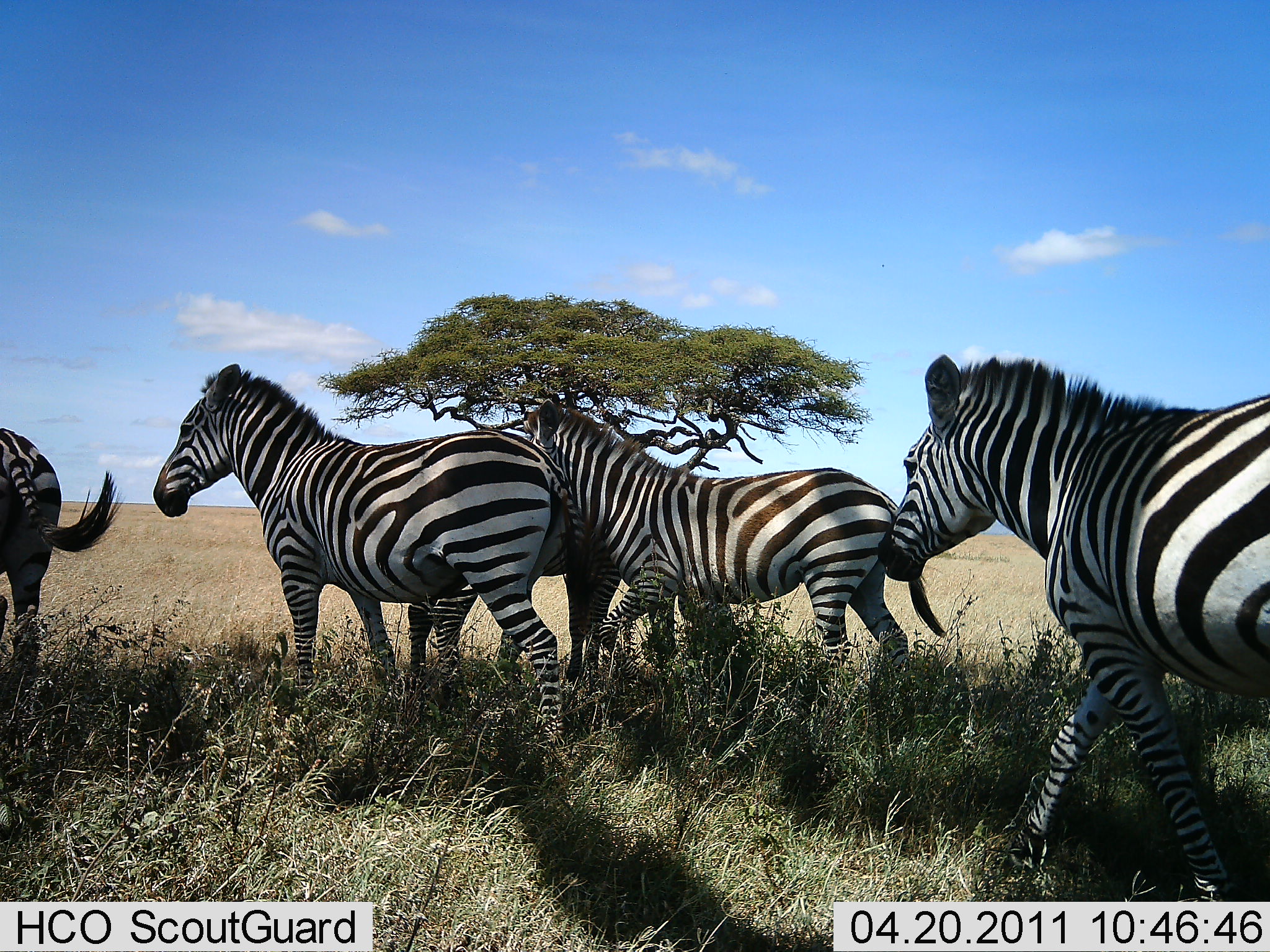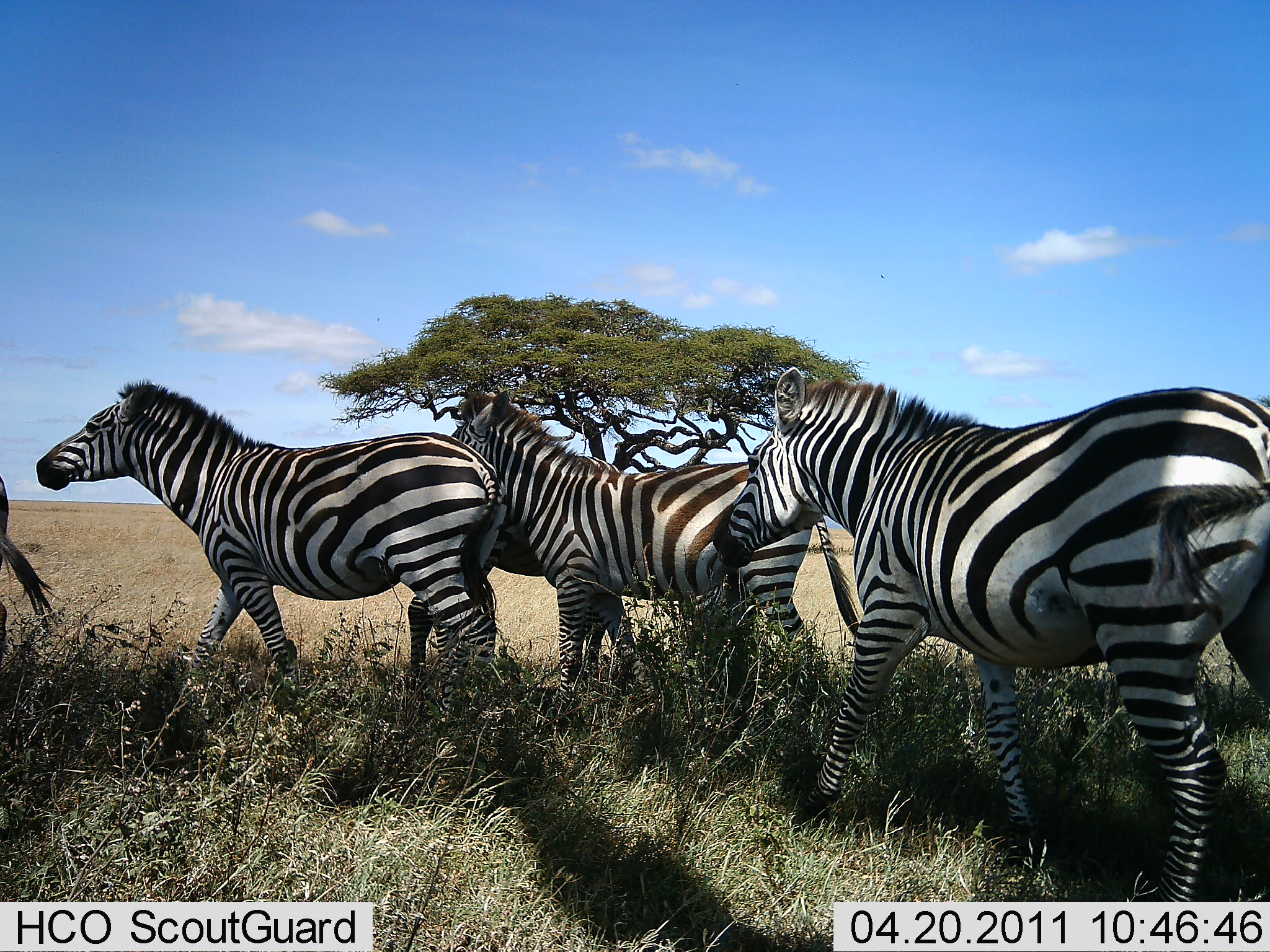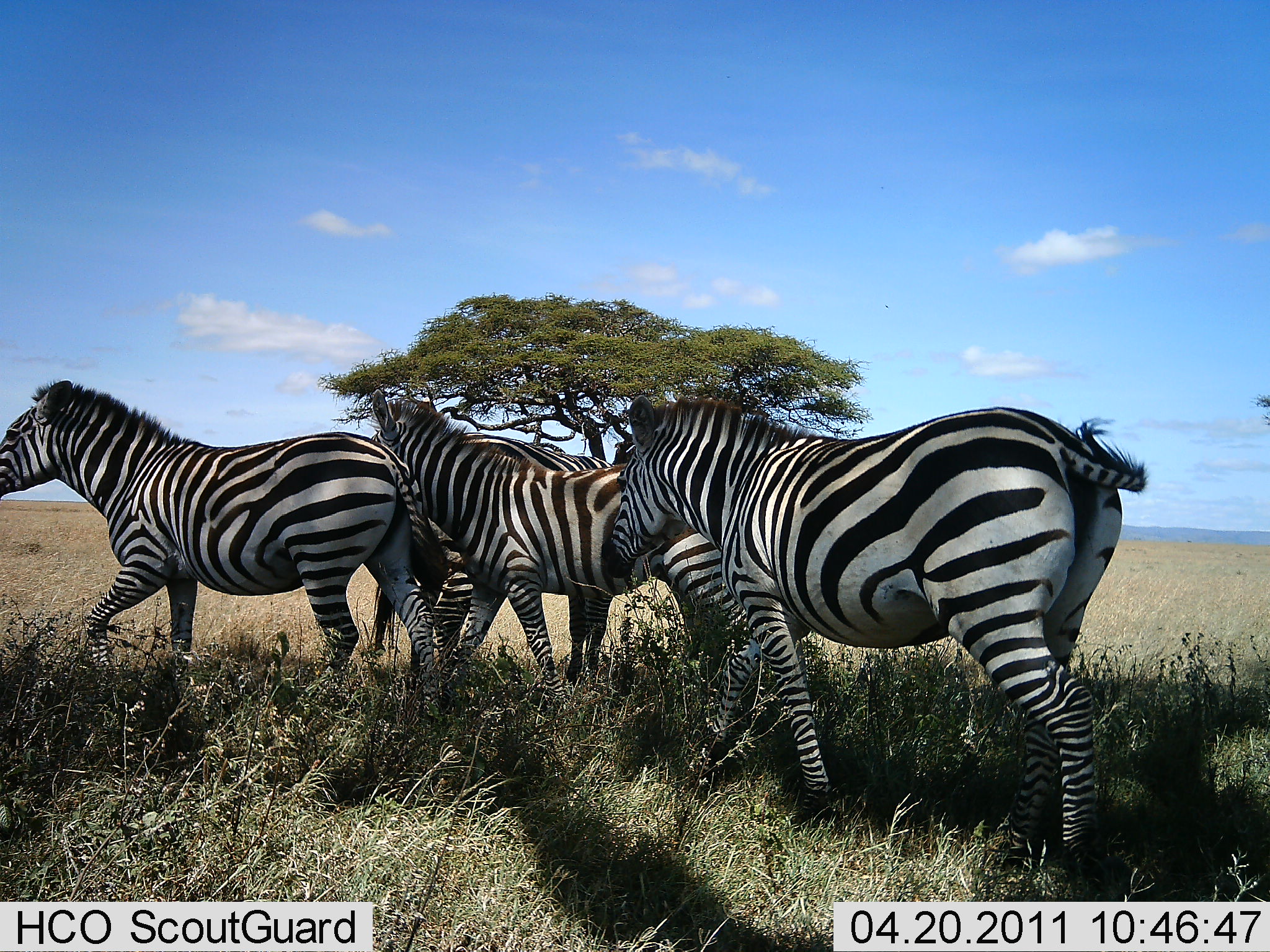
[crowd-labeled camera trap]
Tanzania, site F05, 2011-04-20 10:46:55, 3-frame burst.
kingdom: Animalia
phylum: Chordata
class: Mammalia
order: Perissodactyla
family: Equidae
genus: Equus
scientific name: Equus quagga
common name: plains zebra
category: zebra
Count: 5.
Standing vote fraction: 8%.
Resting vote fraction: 0%.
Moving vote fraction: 100%.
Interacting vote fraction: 8%.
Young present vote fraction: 0%.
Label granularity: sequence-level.